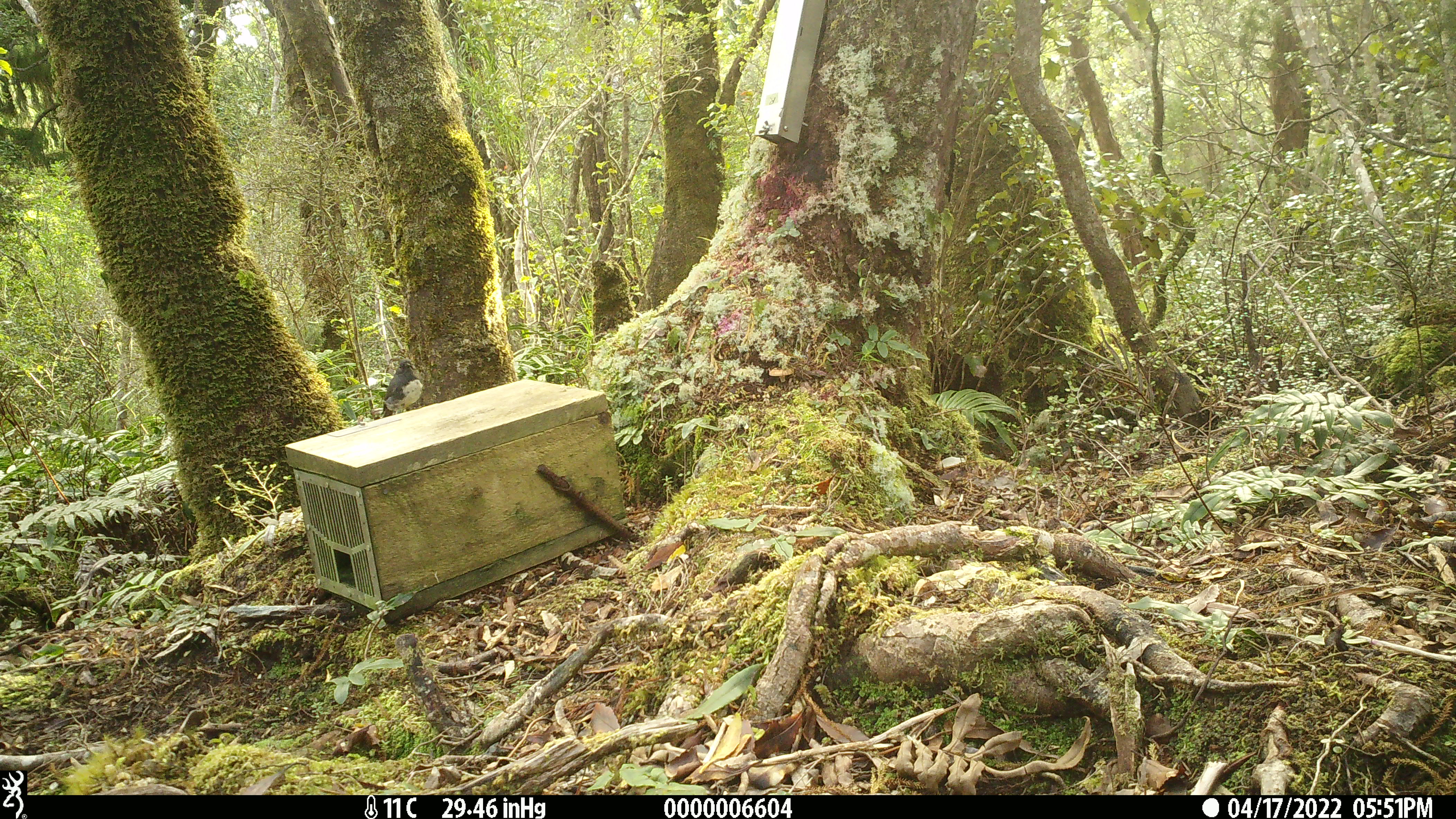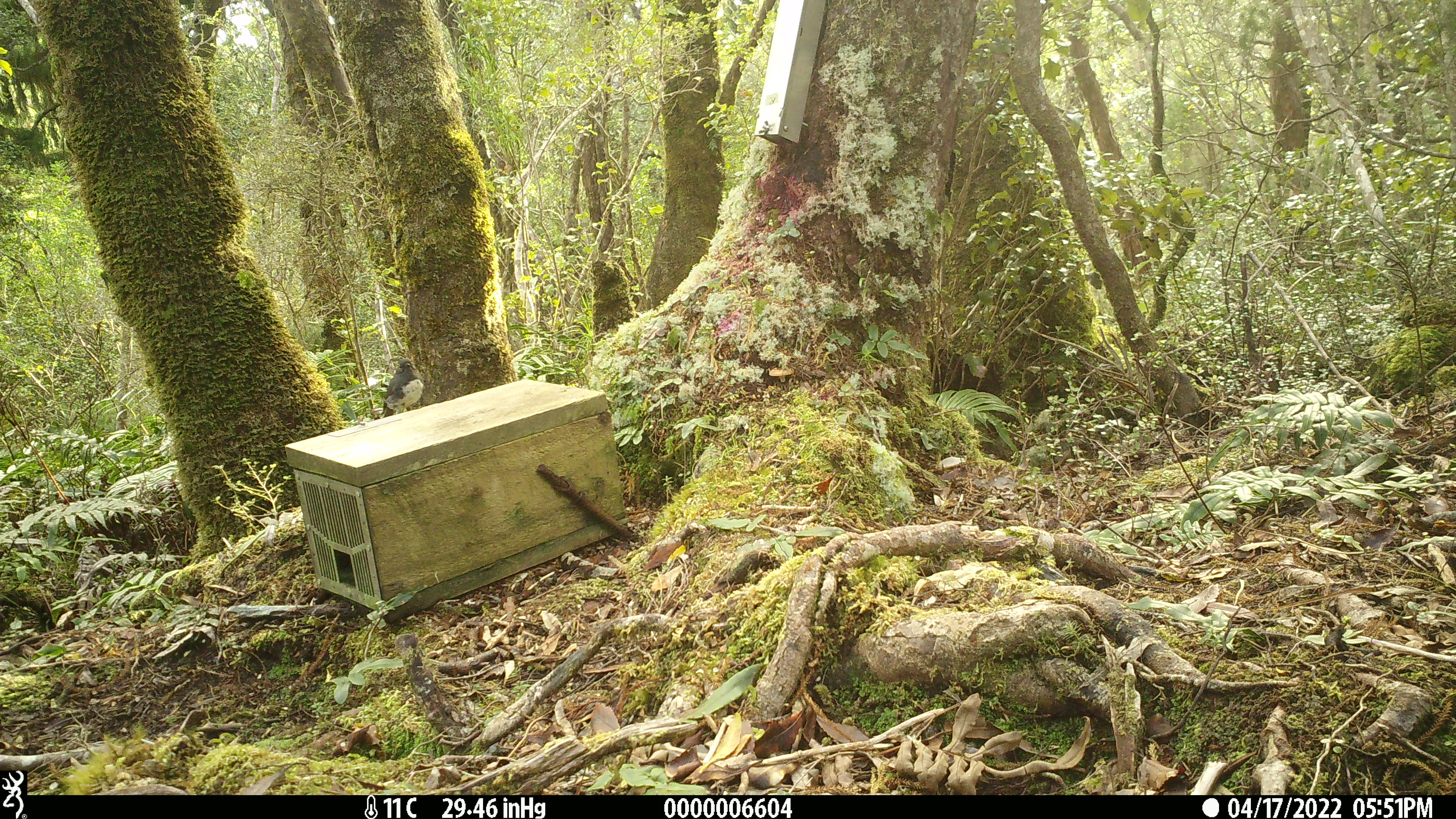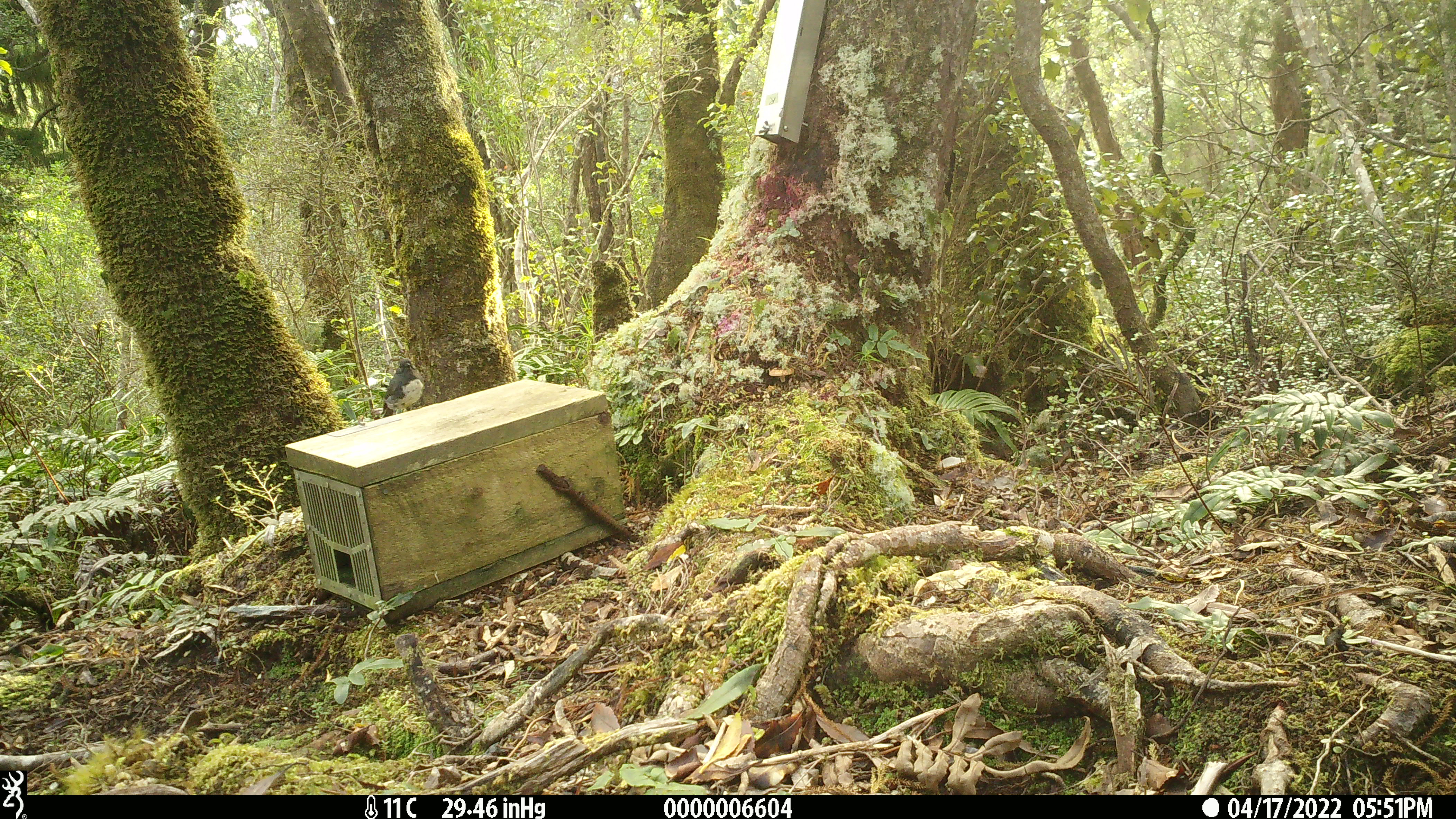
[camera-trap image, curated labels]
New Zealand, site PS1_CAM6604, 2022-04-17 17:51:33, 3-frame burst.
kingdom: Animalia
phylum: Chordata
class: Aves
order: Passeriformes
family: Petroicidae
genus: Petroica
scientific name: Petroica australis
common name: new zealand robin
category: robin